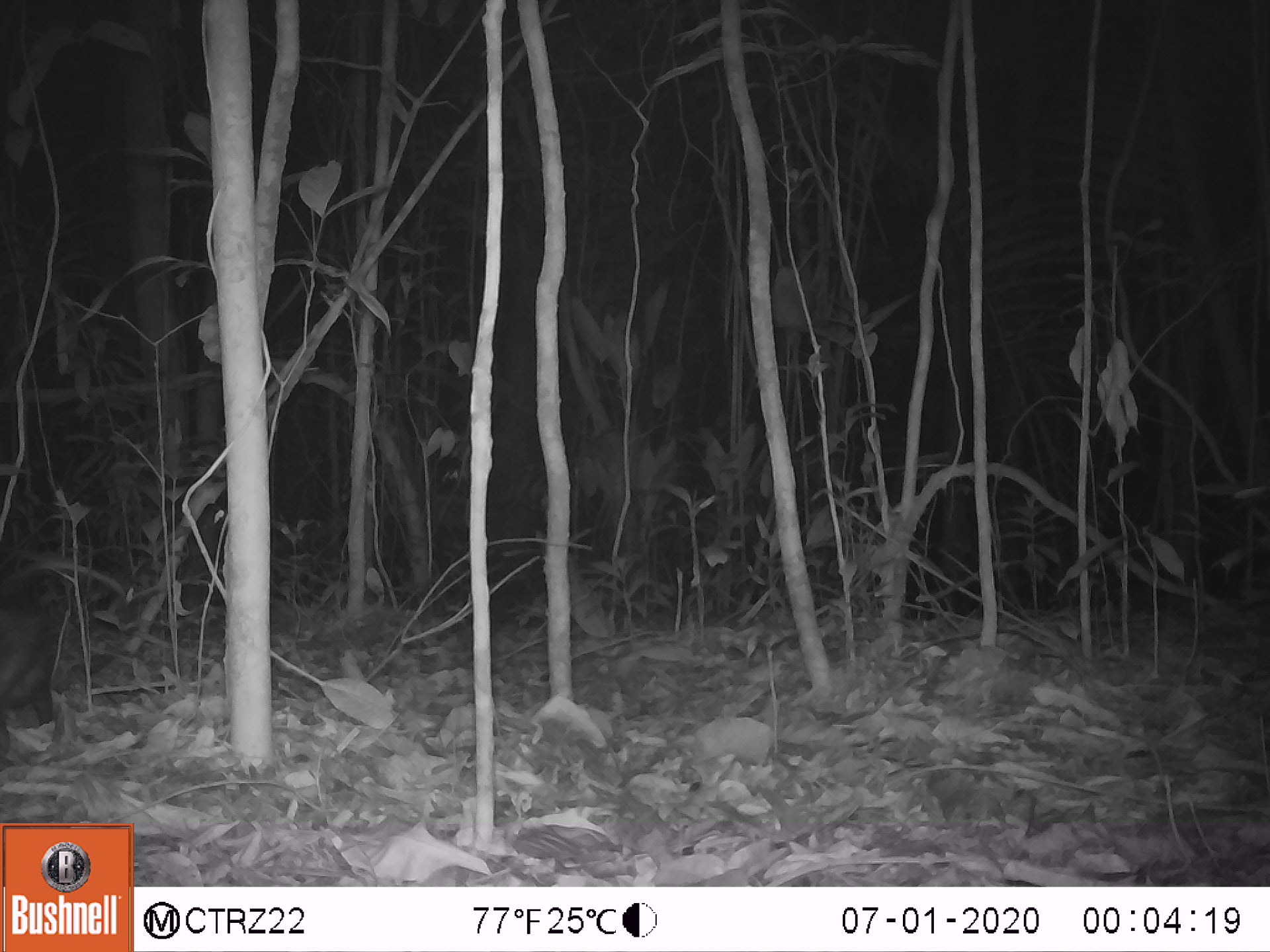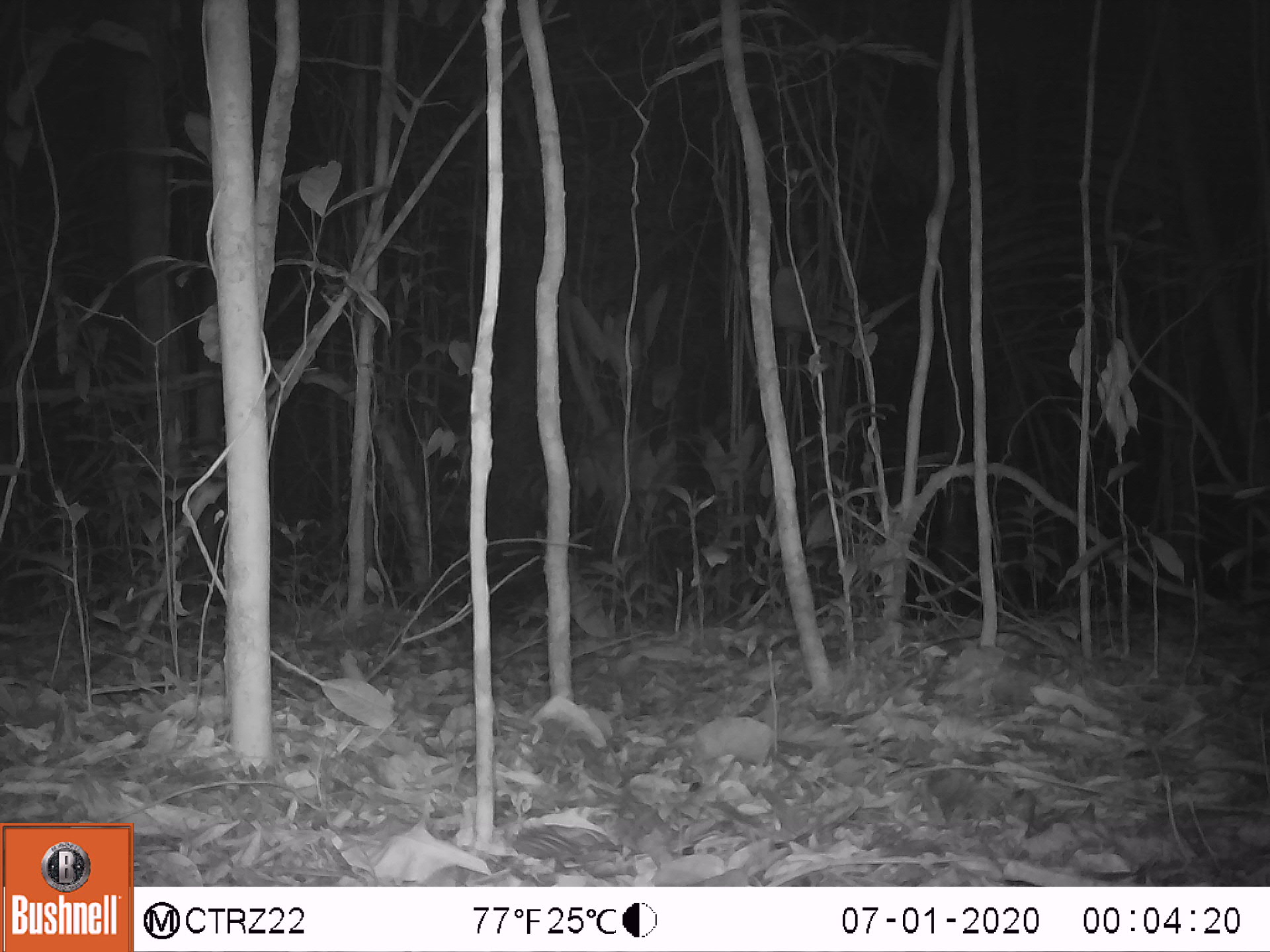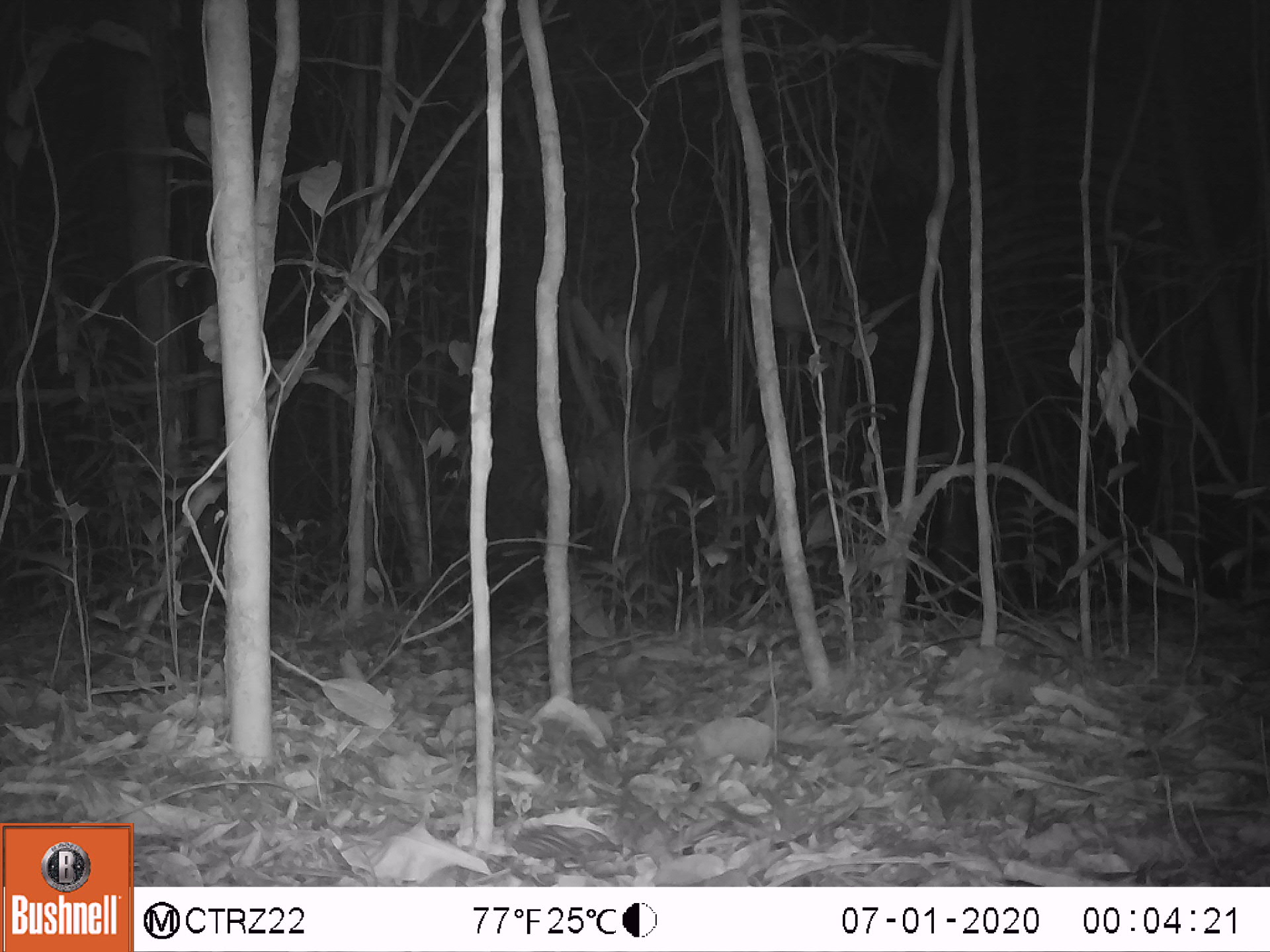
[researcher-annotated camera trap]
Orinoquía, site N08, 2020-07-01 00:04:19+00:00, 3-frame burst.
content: unidentified animal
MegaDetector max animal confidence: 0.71